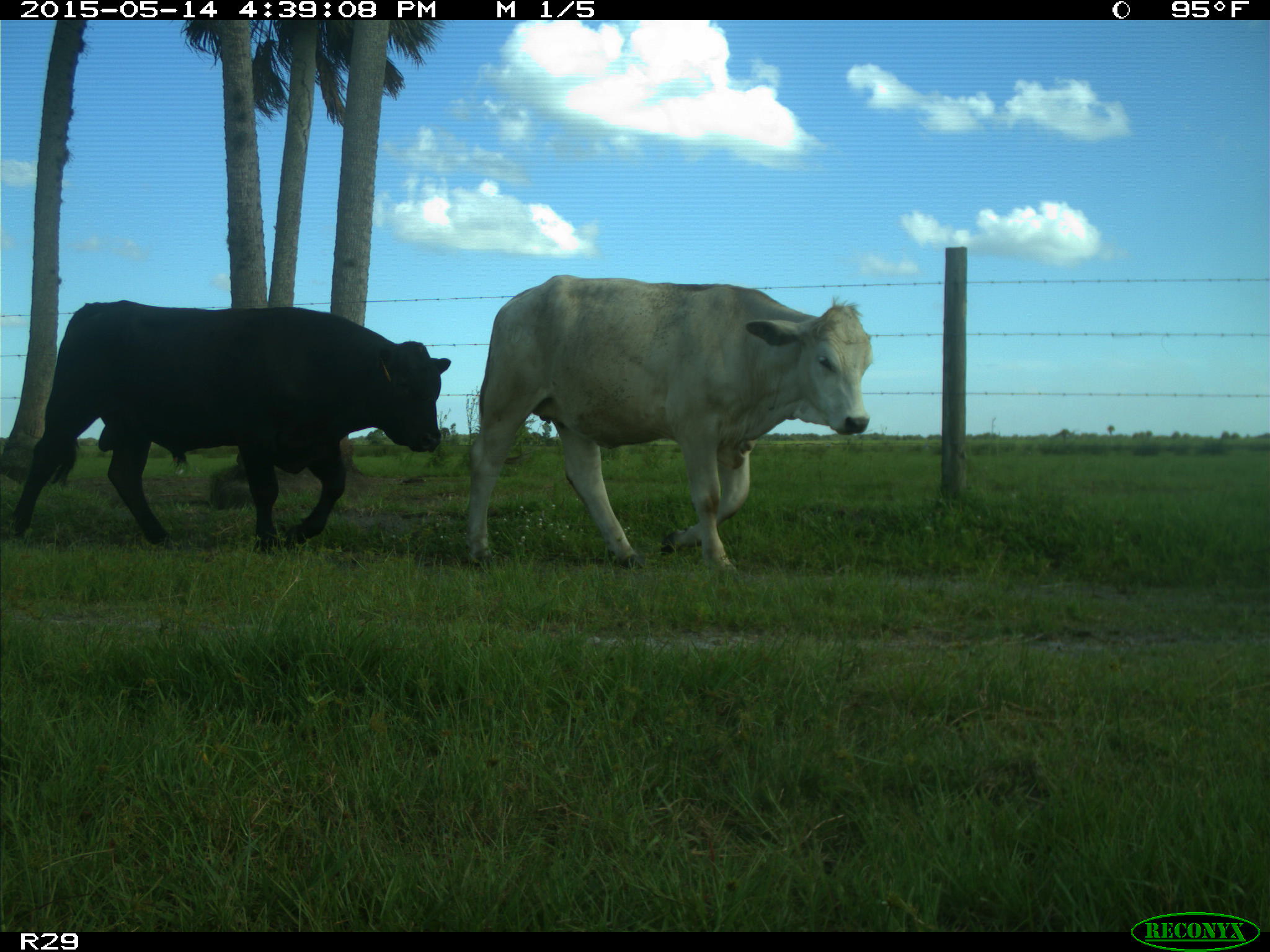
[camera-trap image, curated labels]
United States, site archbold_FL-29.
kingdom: Animalia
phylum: Chordata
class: Mammalia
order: Artiodactyla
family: Bovidae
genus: Bos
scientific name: Bos taurus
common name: domestic cow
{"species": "Bos taurus (domestic cow)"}